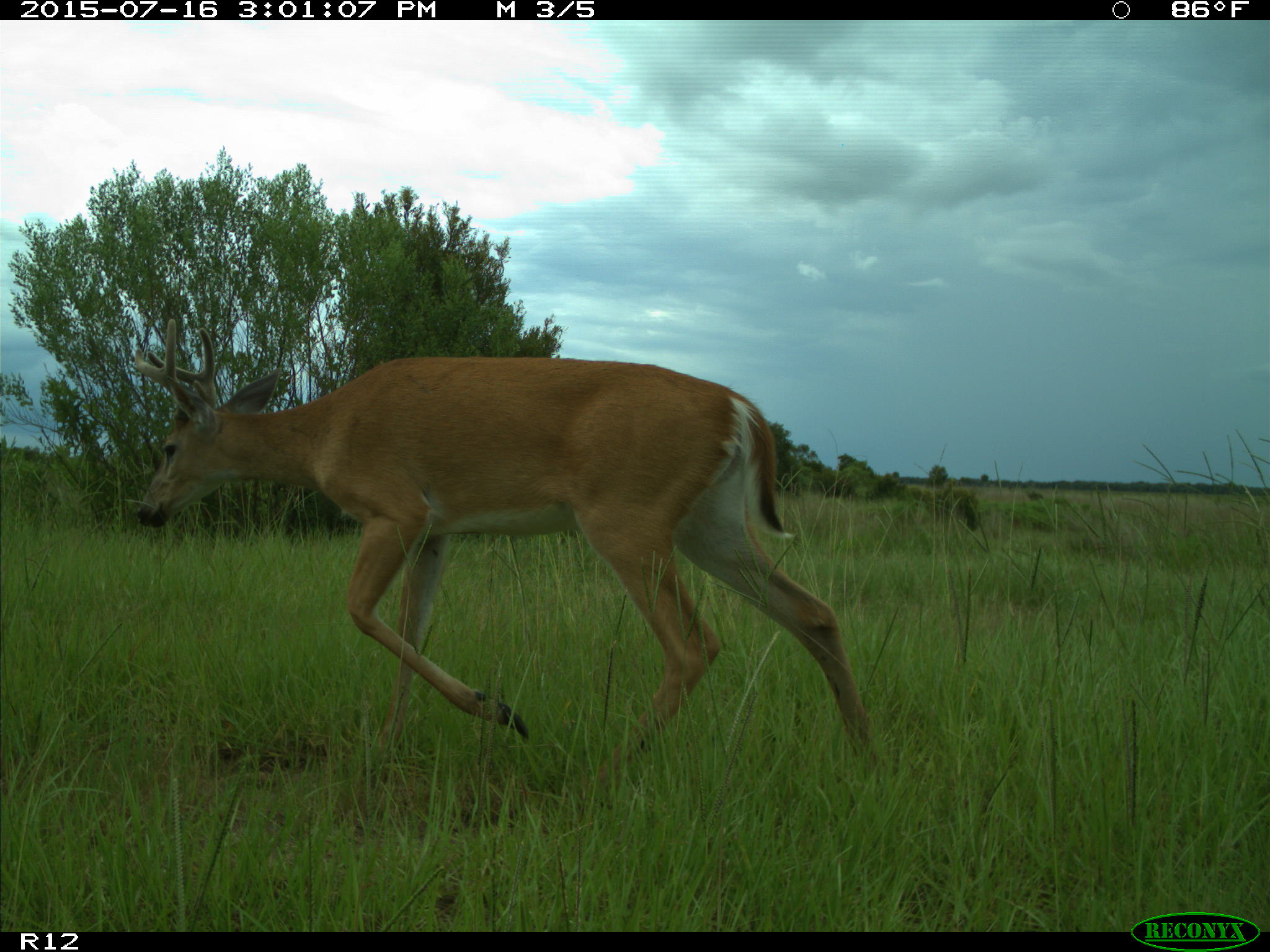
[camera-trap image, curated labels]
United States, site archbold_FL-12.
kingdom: Animalia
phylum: Chordata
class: Mammalia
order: Artiodactyla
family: Cervidae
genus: Odocoileus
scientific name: Odocoileus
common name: deer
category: unidentified deer